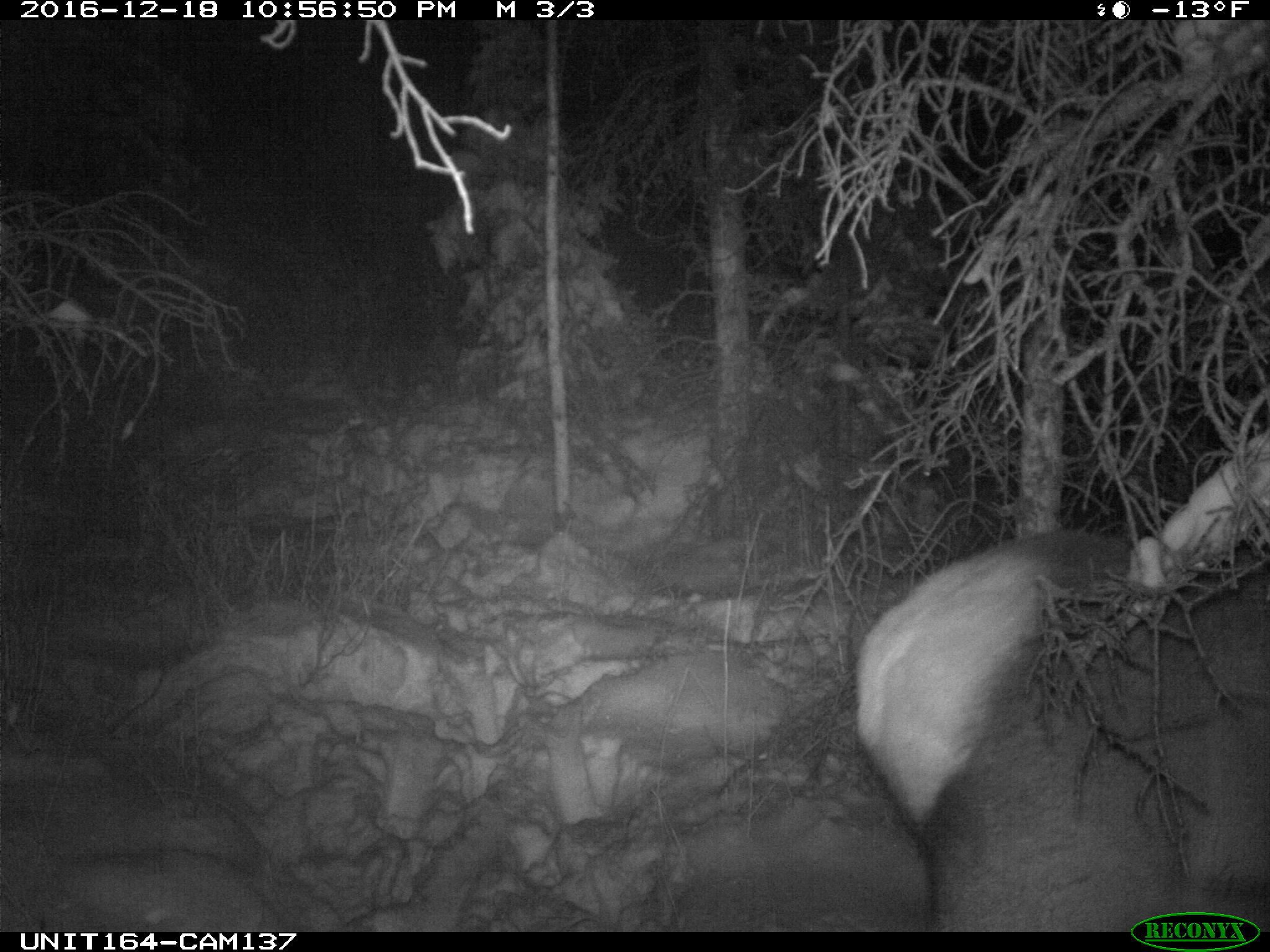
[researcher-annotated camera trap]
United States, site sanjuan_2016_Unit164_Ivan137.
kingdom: Animalia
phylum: Chordata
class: Mammalia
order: Artiodactyla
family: Cervidae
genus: Cervus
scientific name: Cervus elaphus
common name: red deer